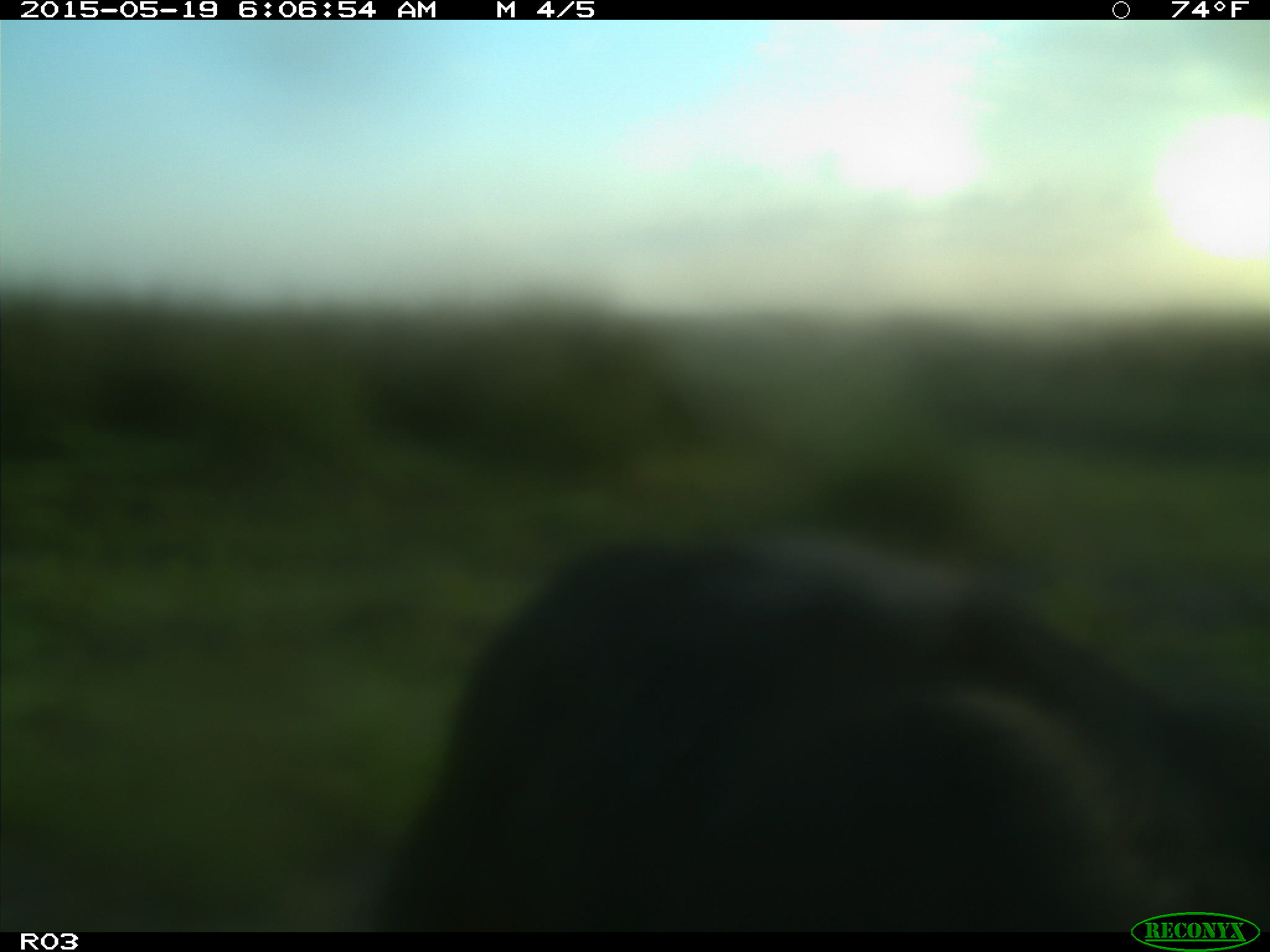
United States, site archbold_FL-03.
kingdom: Animalia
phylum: Chordata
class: Mammalia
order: Artiodactyla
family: Bovidae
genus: Bos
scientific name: Bos taurus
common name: domestic cow